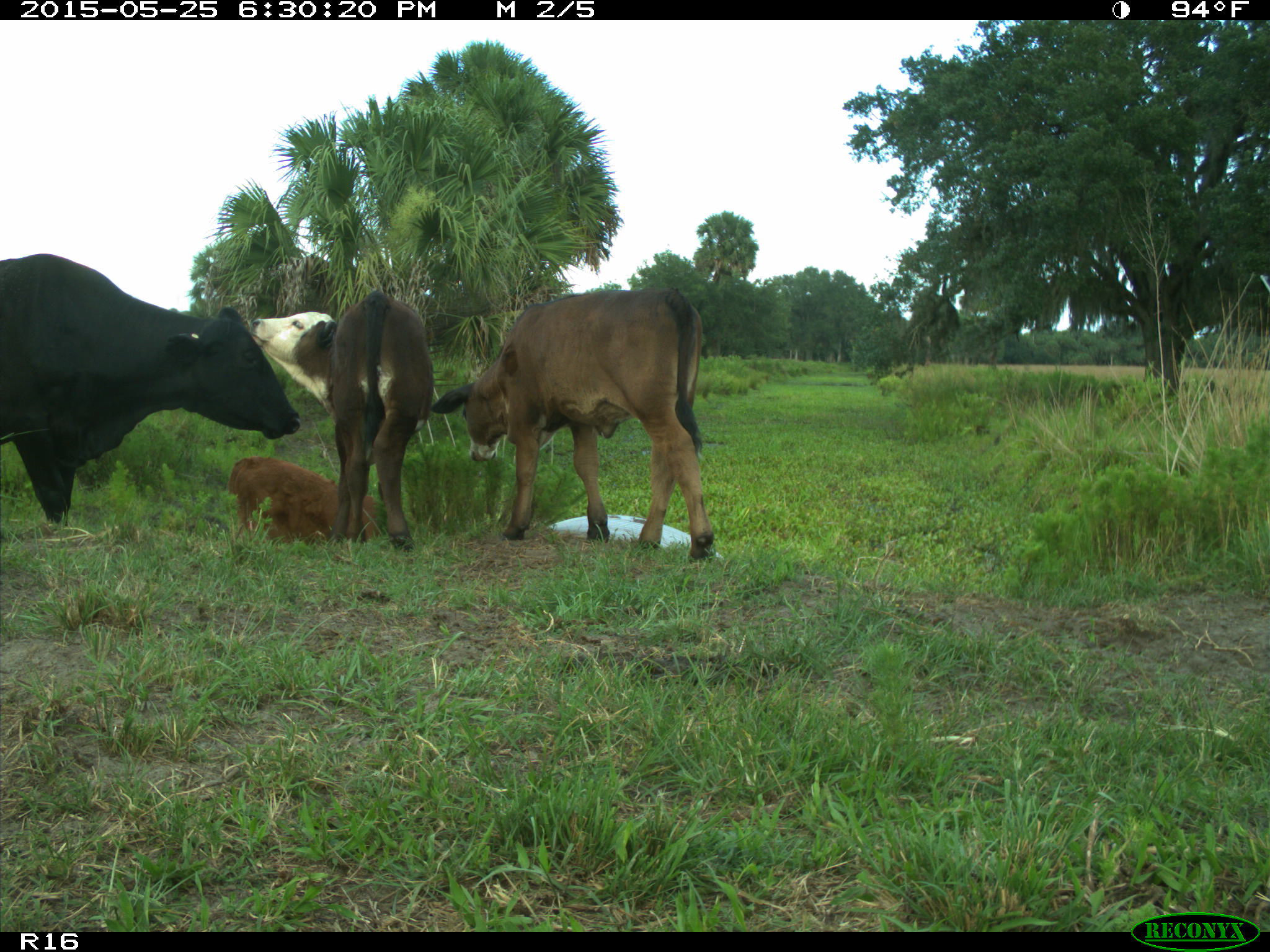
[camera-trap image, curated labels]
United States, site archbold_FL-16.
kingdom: Animalia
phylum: Chordata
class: Mammalia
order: Artiodactyla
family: Bovidae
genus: Bos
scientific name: Bos taurus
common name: domestic cow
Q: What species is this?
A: Bos taurus (domestic cow).